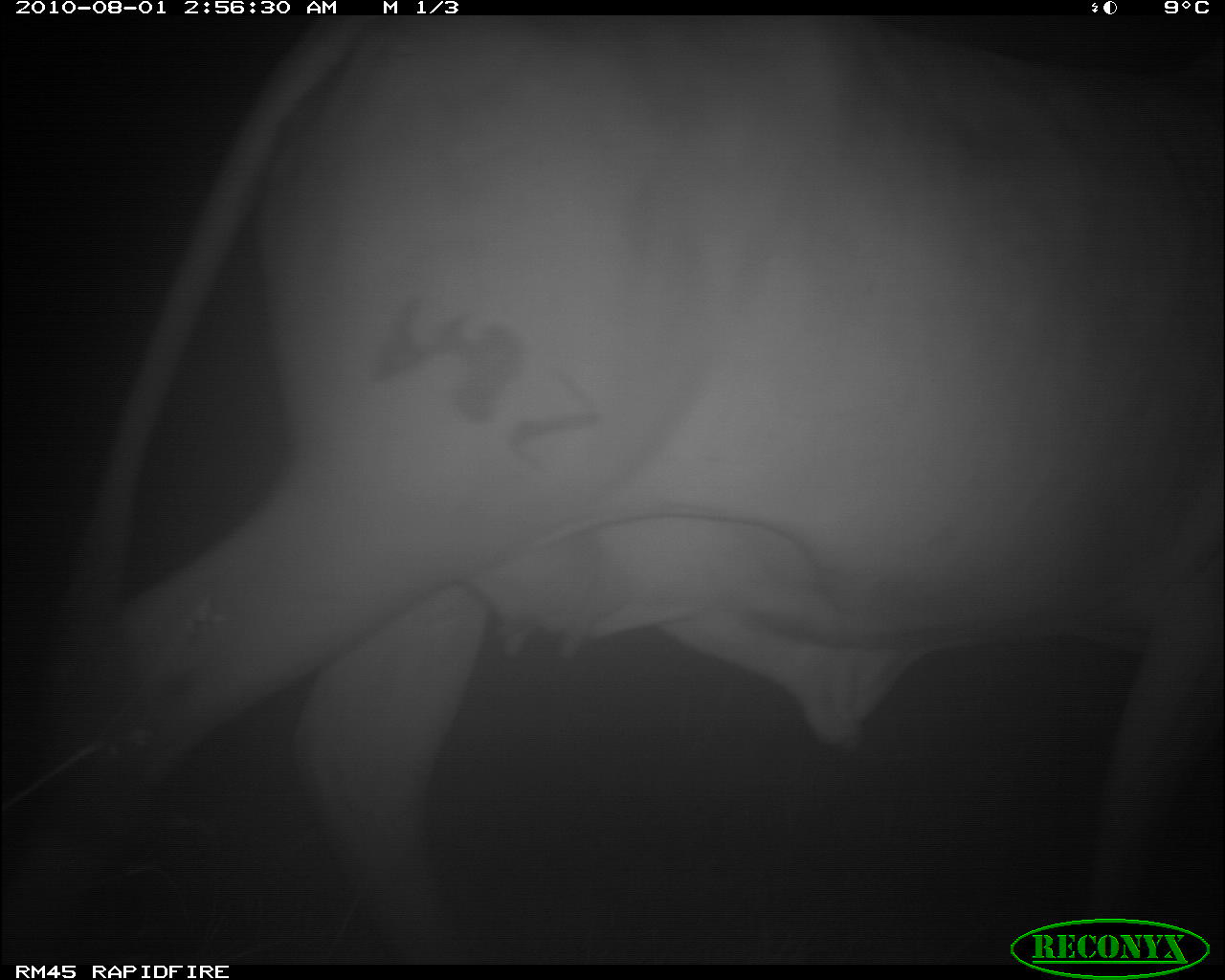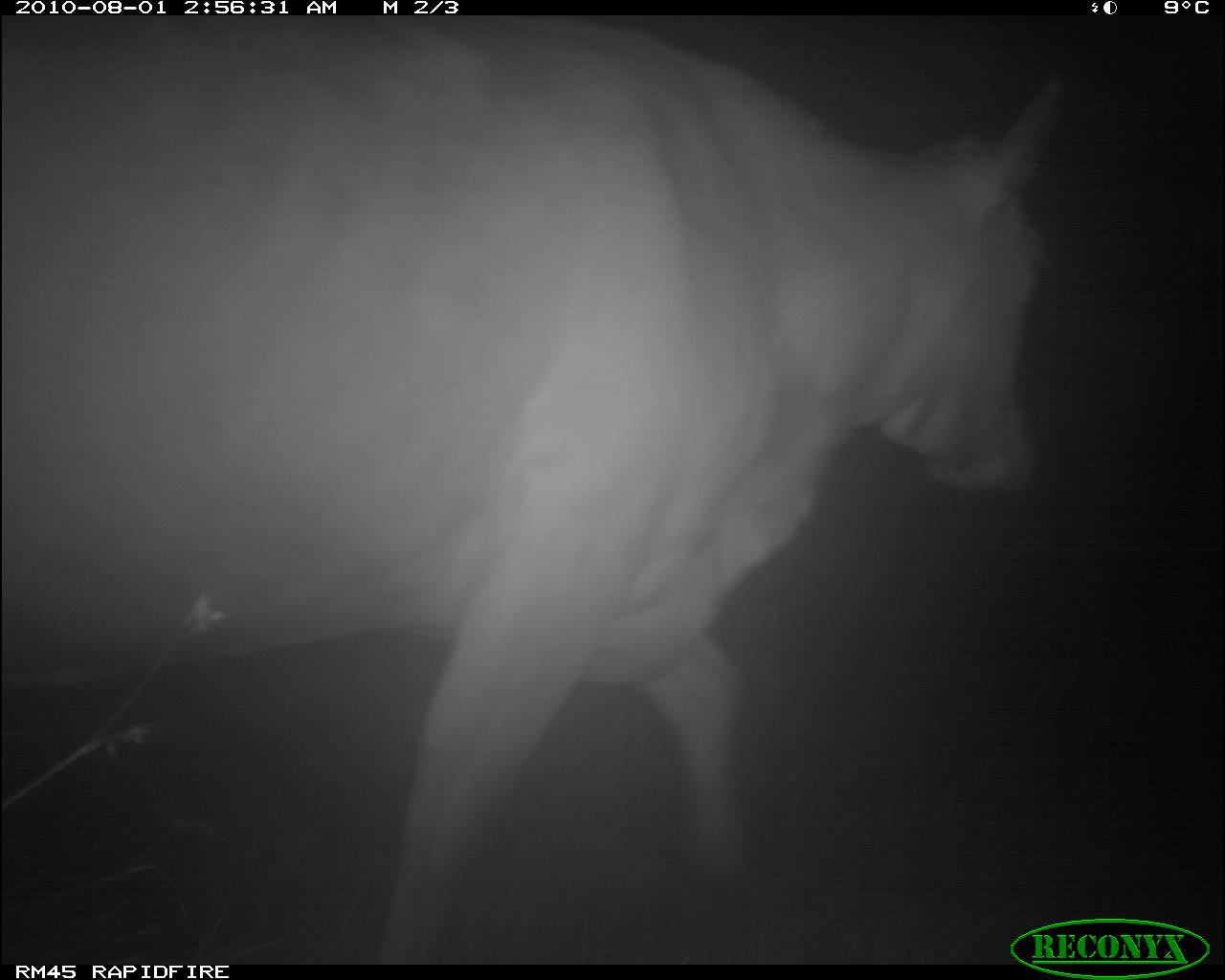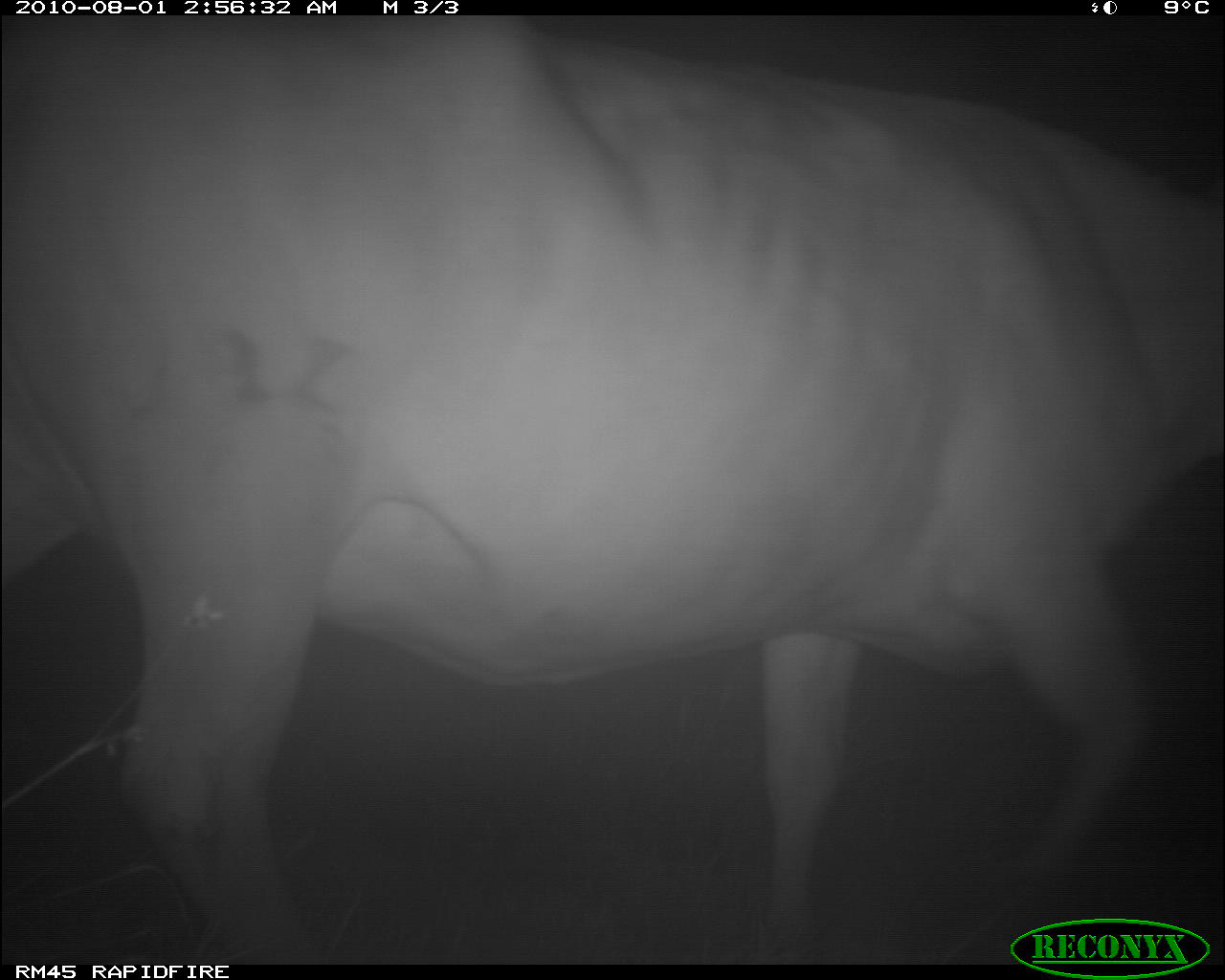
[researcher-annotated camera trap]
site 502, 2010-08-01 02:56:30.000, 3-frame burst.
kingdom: Animalia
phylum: Chordata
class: Mammalia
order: Artiodactyla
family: Bovidae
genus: Tragelaphus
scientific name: Tragelaphus oryx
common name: eland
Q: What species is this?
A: Tragelaphus oryx (eland).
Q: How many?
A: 1.